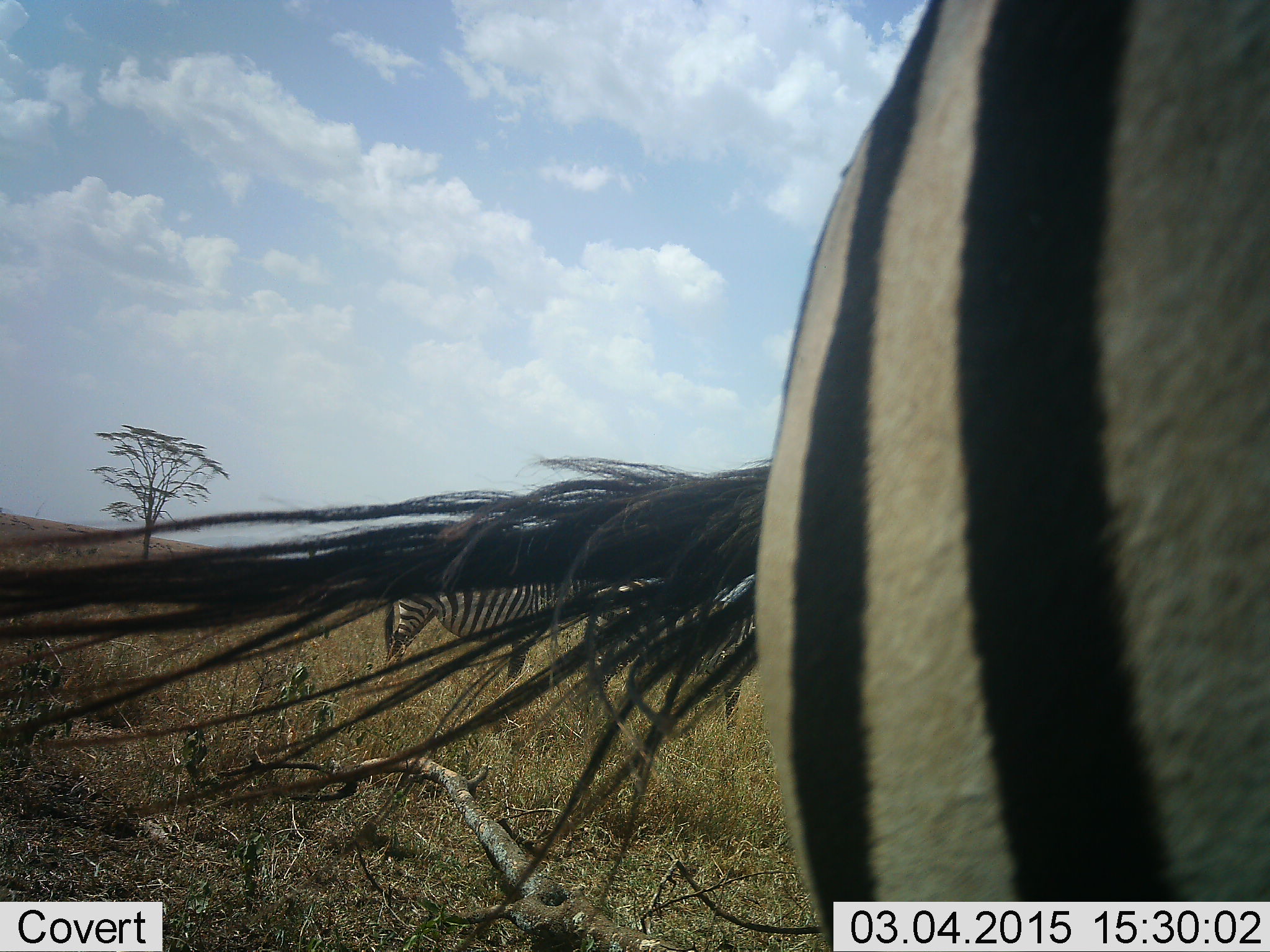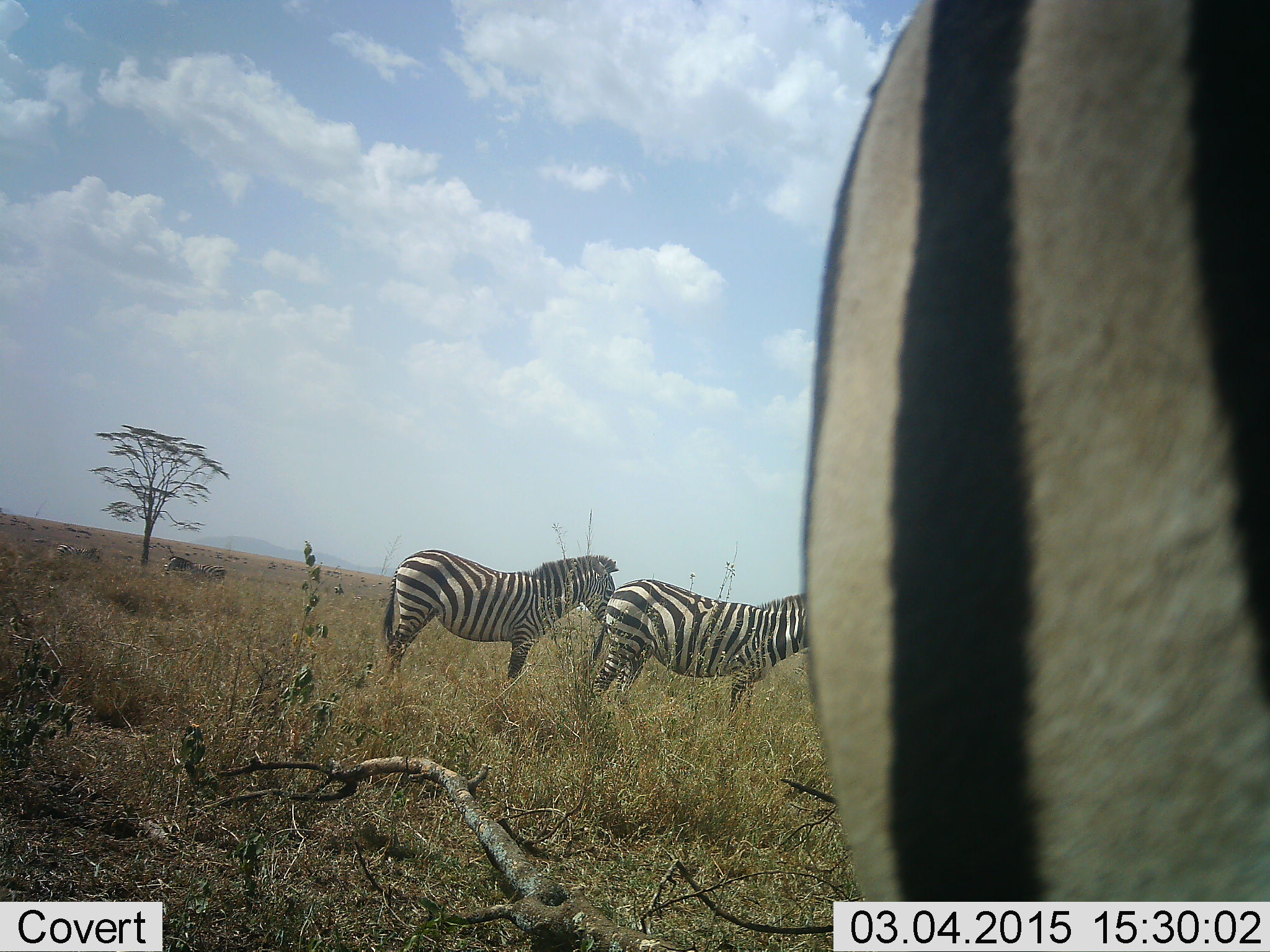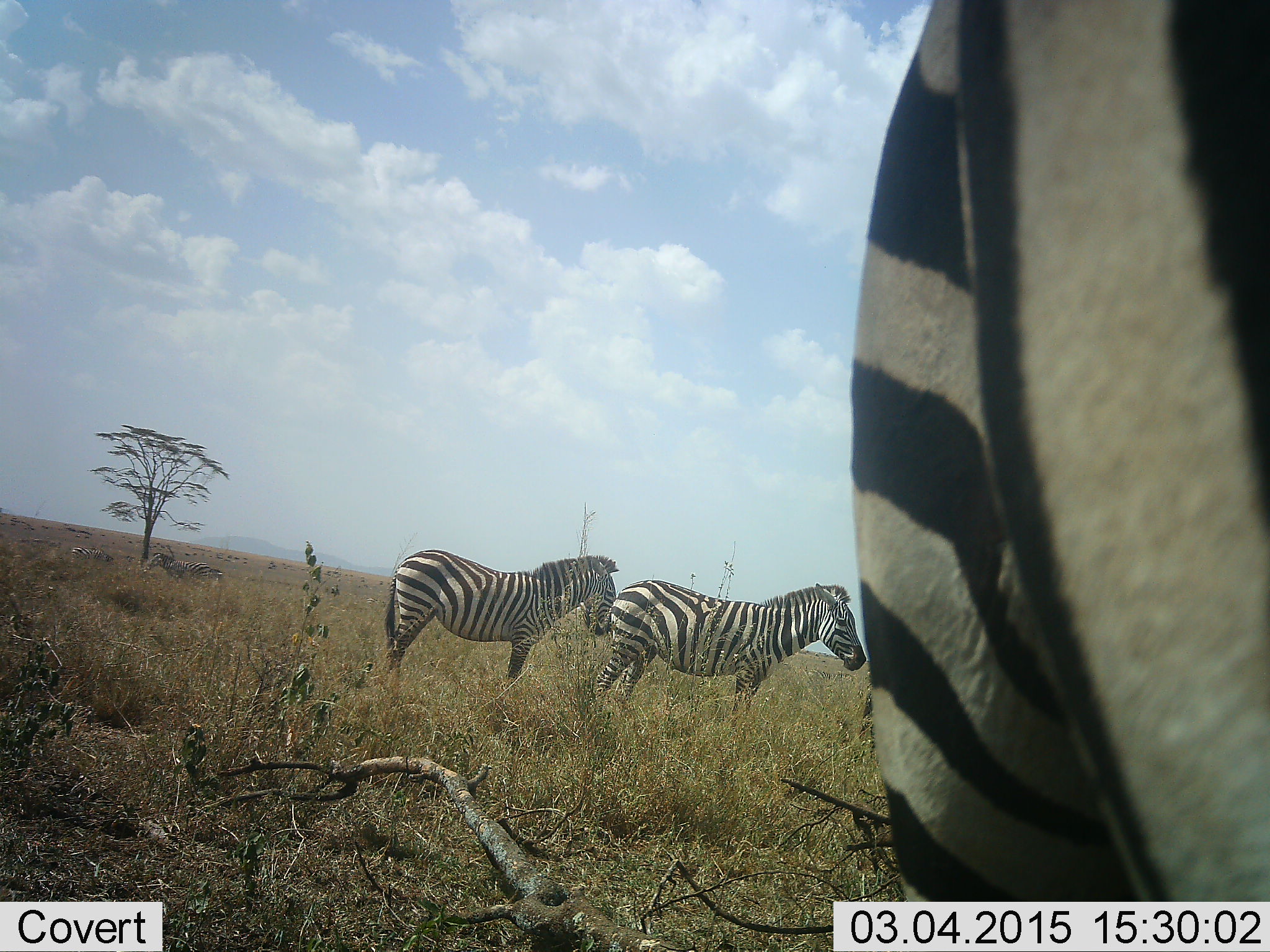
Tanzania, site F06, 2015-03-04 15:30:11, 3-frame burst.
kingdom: Animalia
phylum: Chordata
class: Mammalia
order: Perissodactyla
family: Equidae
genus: Equus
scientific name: Equus quagga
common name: plains zebra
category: zebra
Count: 5.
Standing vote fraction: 100%.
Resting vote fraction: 0%.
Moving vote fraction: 40%.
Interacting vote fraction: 0%.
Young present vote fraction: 0%.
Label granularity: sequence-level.